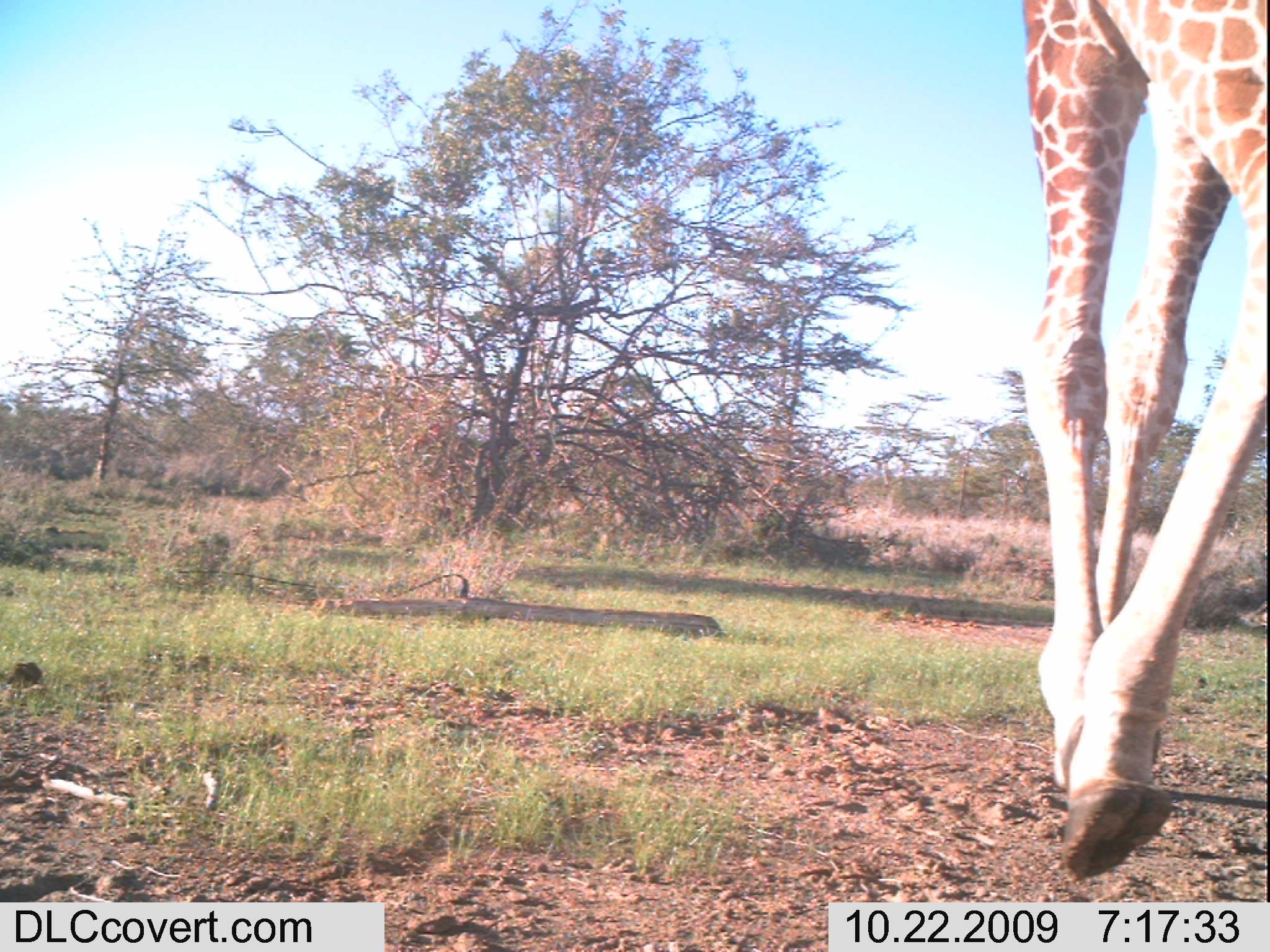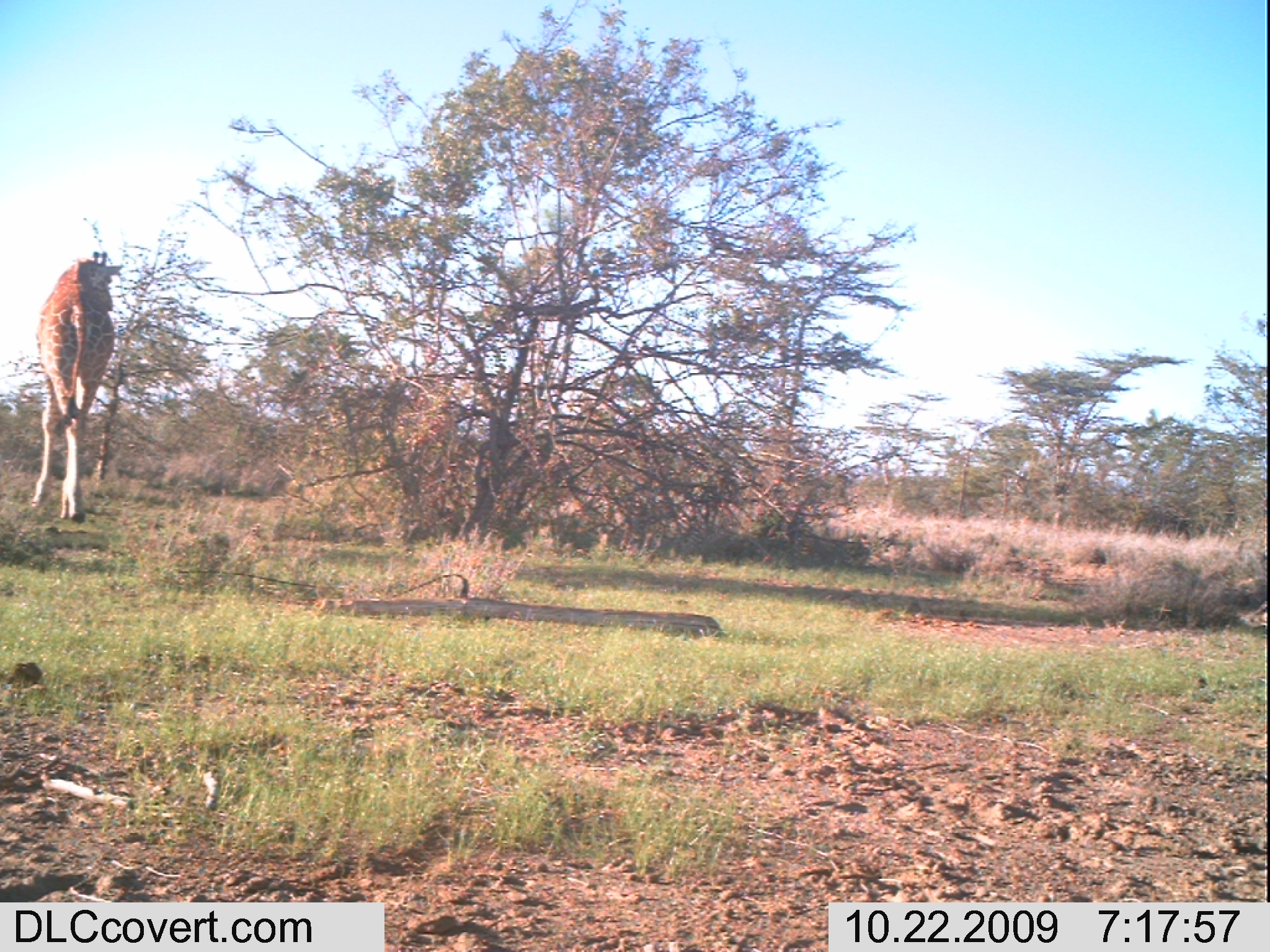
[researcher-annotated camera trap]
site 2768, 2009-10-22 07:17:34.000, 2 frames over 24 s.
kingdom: Animalia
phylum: Chordata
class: Mammalia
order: Artiodactyla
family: Giraffidae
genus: Giraffa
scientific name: Giraffa camelopardalis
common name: giraffe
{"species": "Giraffa camelopardalis (giraffe)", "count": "1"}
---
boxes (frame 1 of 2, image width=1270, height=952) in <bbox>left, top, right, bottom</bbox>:
giraffa camelopardalis: <bbox>1010, 0, 1270, 883</bbox>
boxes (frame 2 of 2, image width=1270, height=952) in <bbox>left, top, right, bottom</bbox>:
giraffa camelopardalis: <bbox>29, 249, 123, 523</bbox>